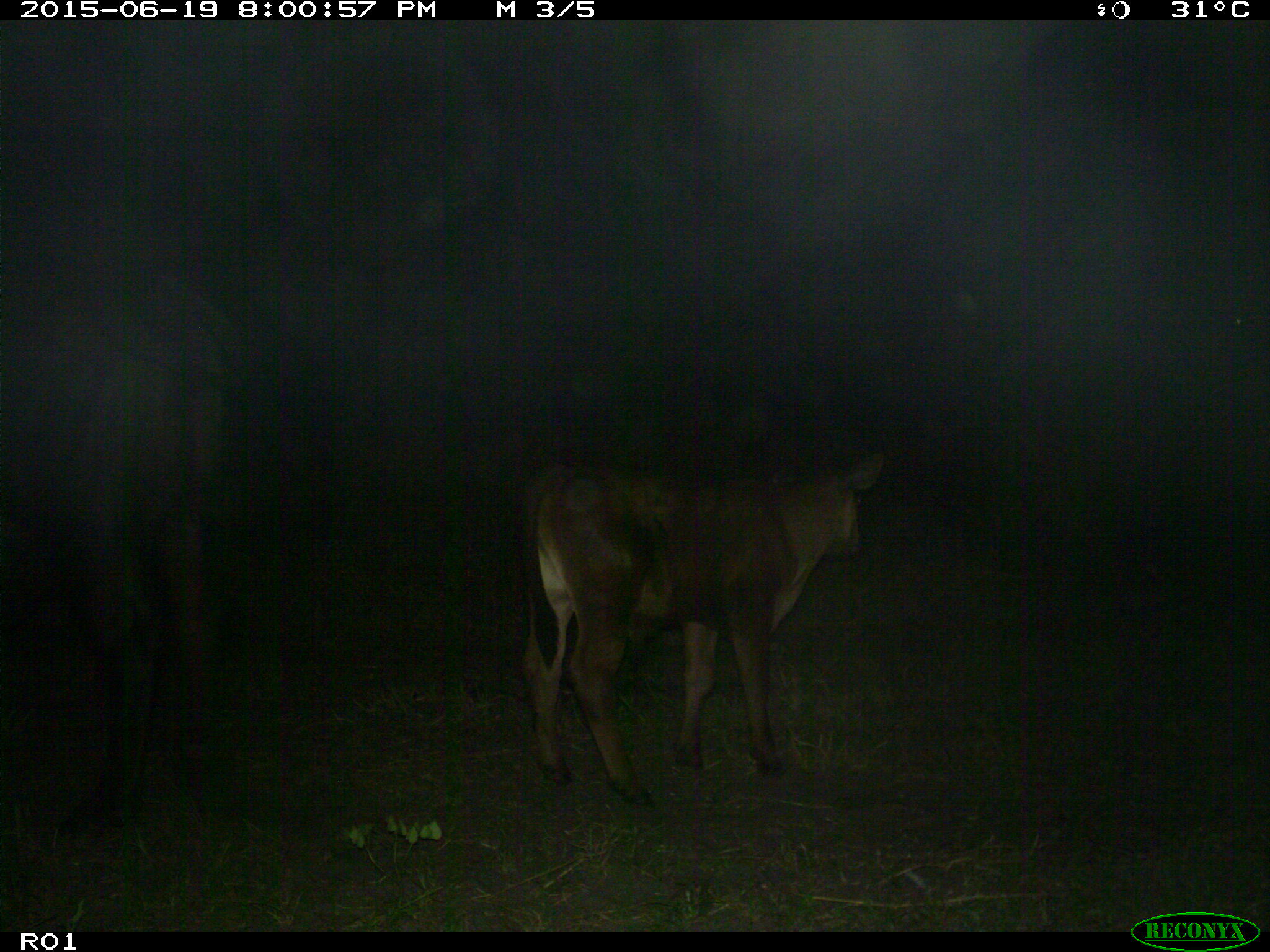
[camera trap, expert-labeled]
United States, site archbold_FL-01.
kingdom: Animalia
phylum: Chordata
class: Mammalia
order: Artiodactyla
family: Bovidae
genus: Bos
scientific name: Bos taurus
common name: domestic cow